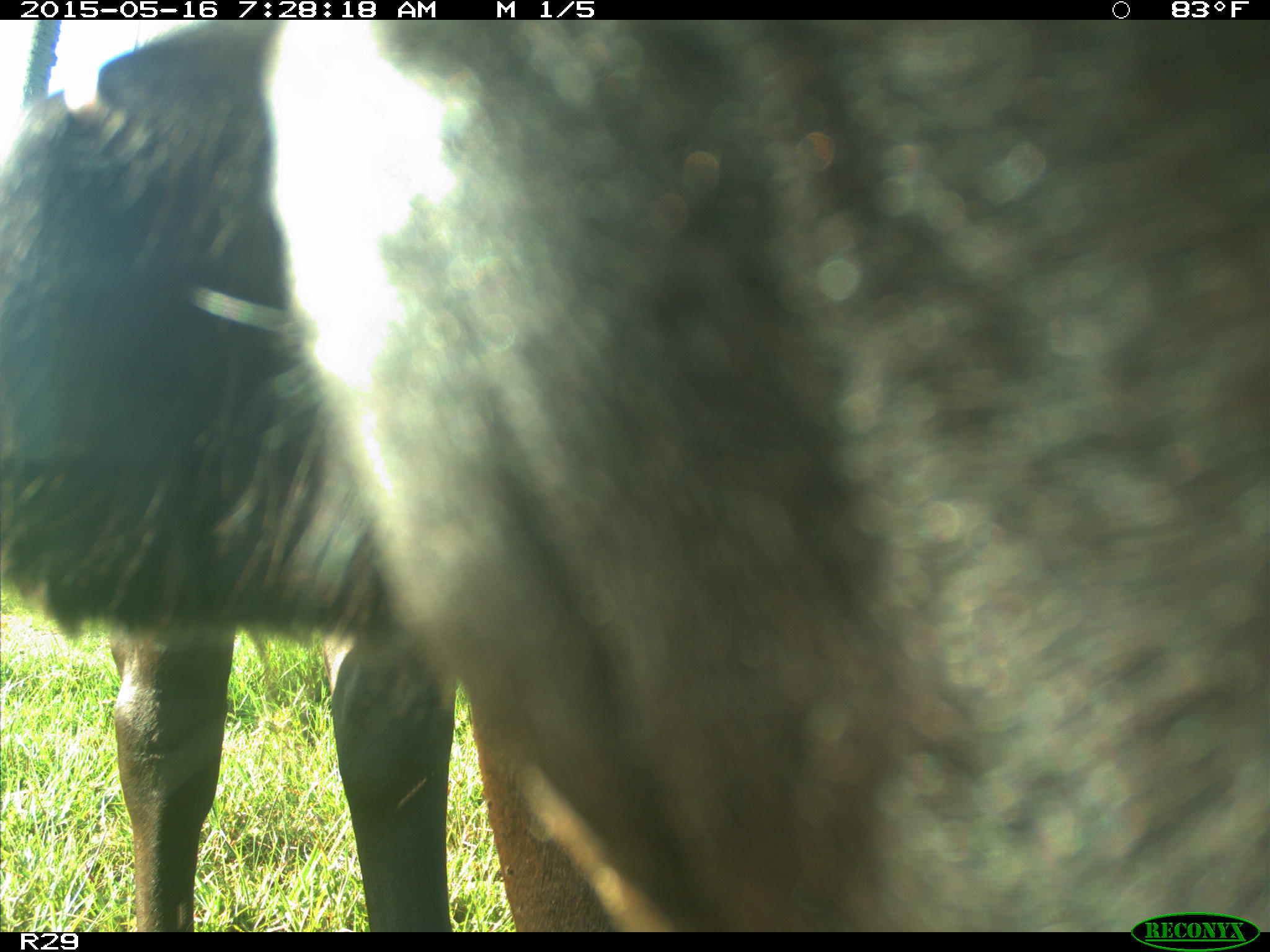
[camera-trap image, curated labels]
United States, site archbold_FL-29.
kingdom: Animalia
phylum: Chordata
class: Mammalia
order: Artiodactyla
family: Bovidae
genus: Bos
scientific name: Bos taurus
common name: domestic cow